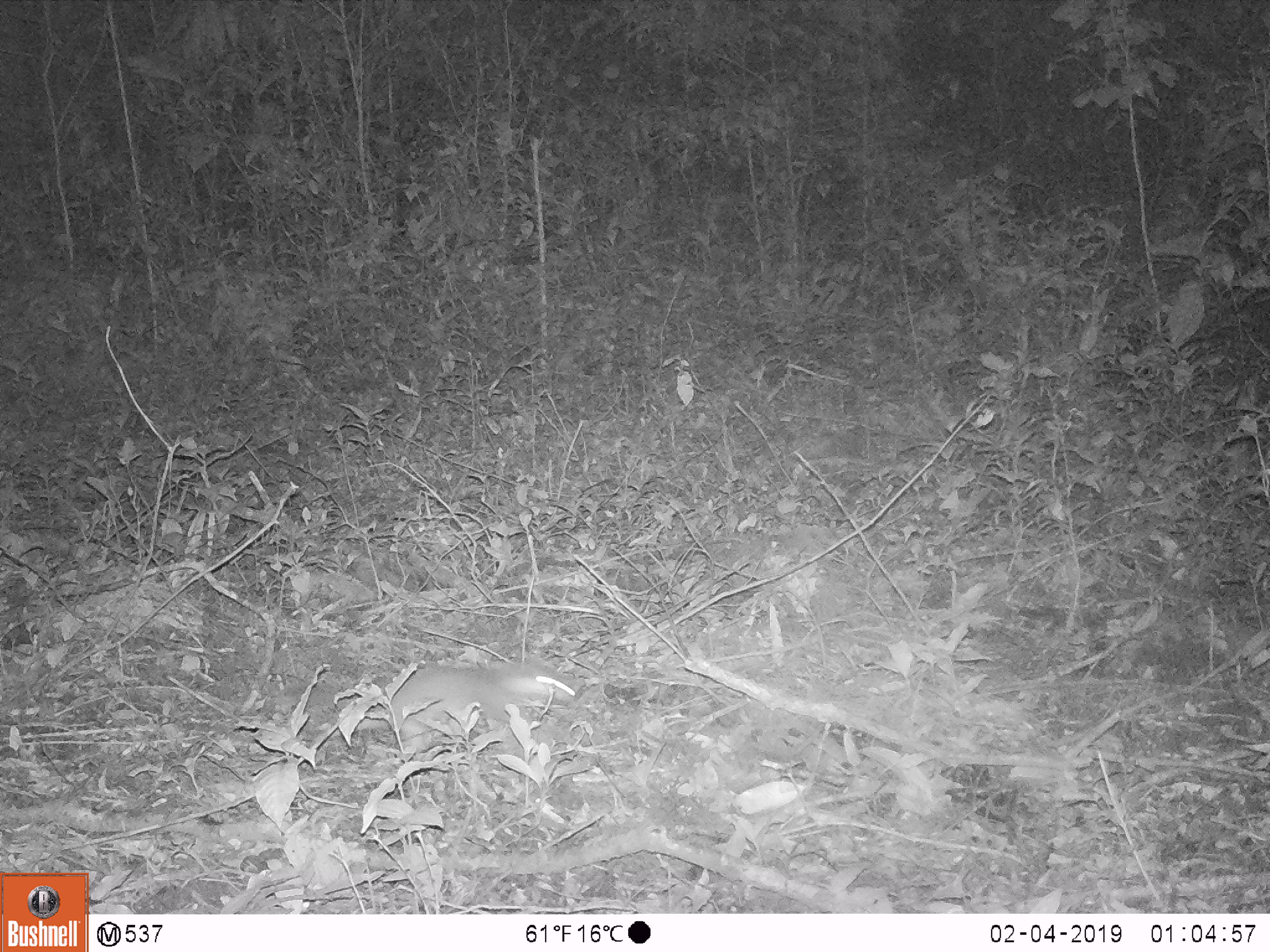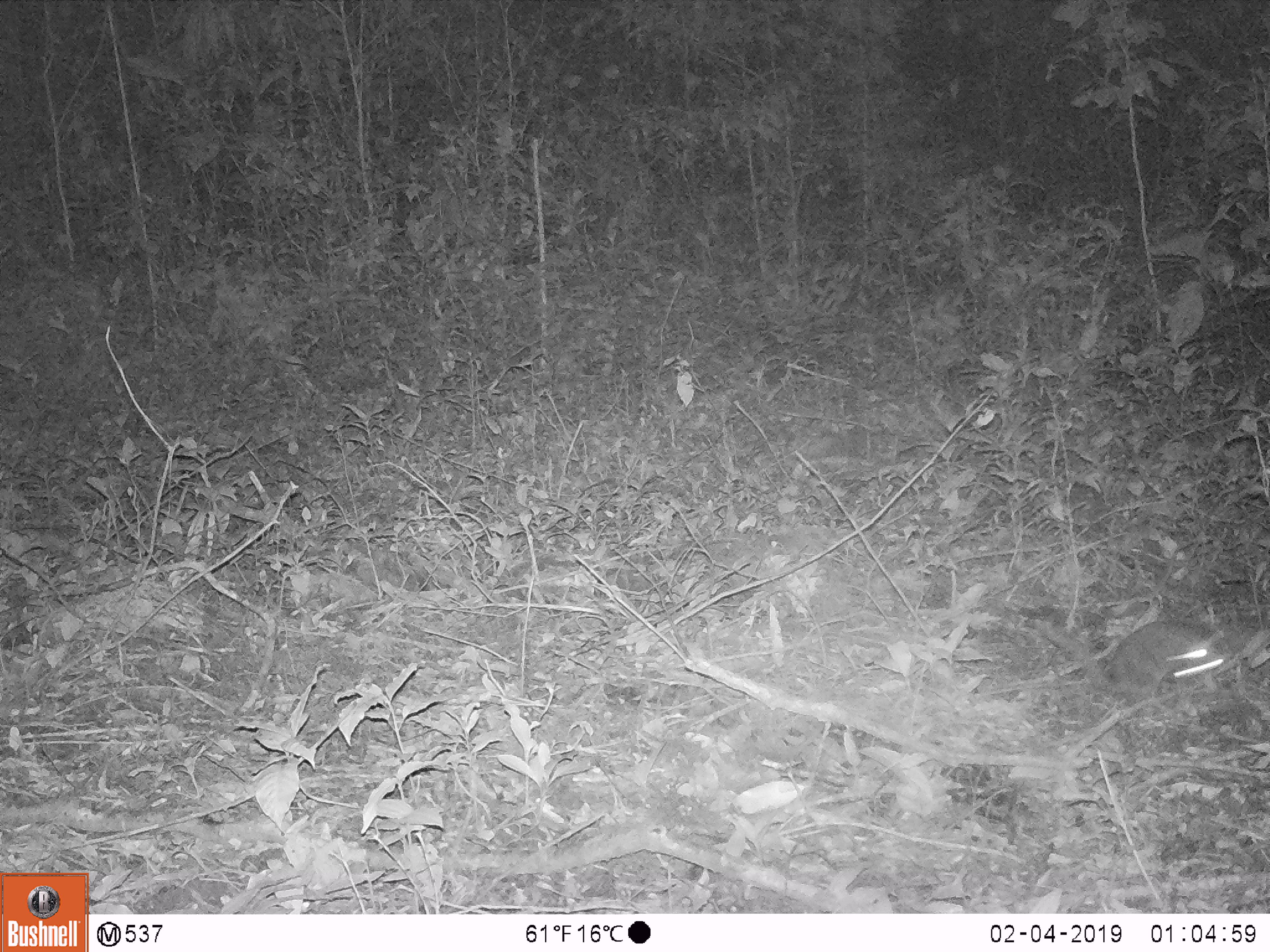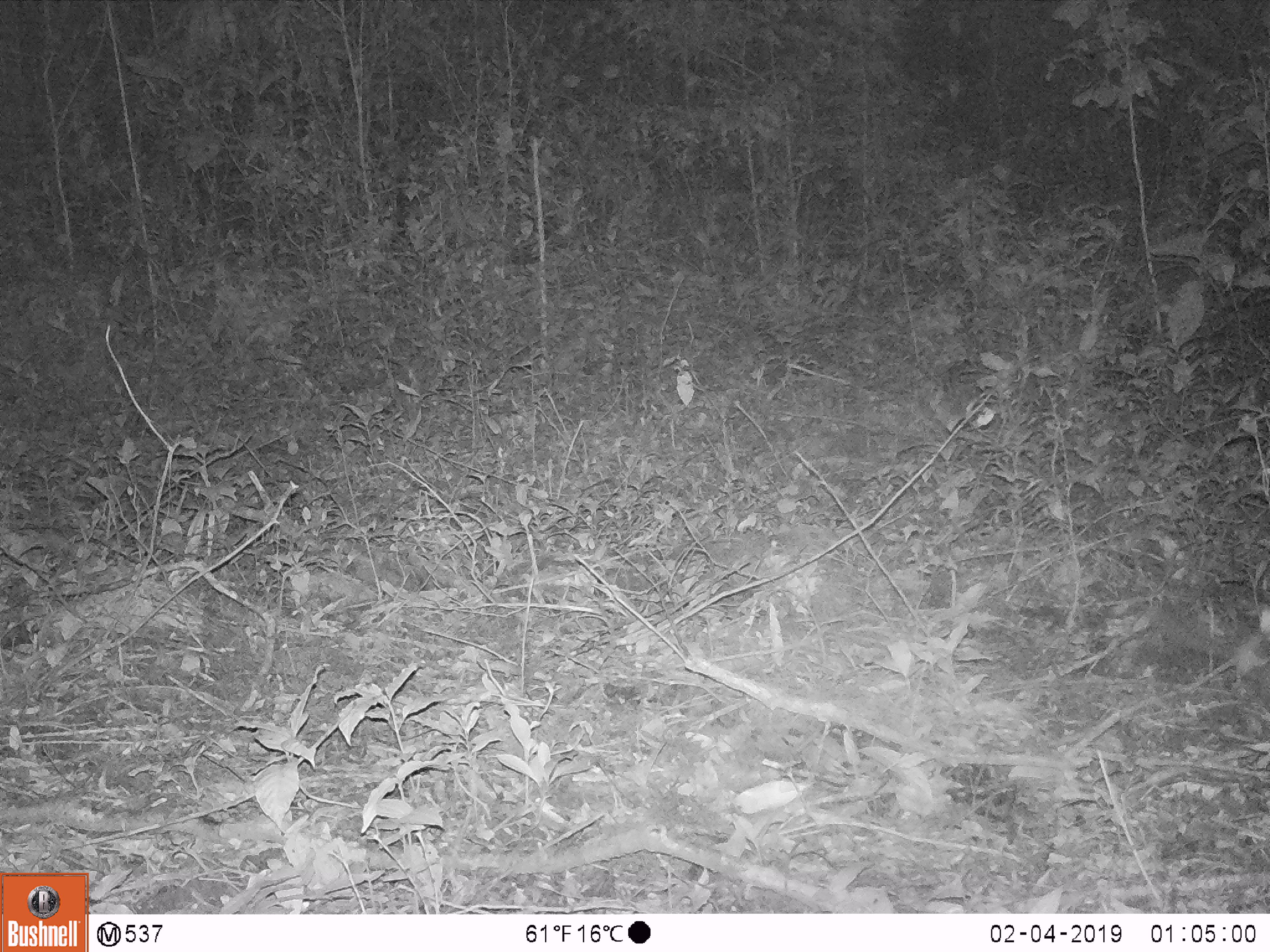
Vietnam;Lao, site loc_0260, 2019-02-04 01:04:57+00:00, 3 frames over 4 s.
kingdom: Animalia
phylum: Chordata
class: Mammalia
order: Carnivora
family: Mustelidae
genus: Melogale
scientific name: Melogale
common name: ferret badger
Ferret badger (Melogale). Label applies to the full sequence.